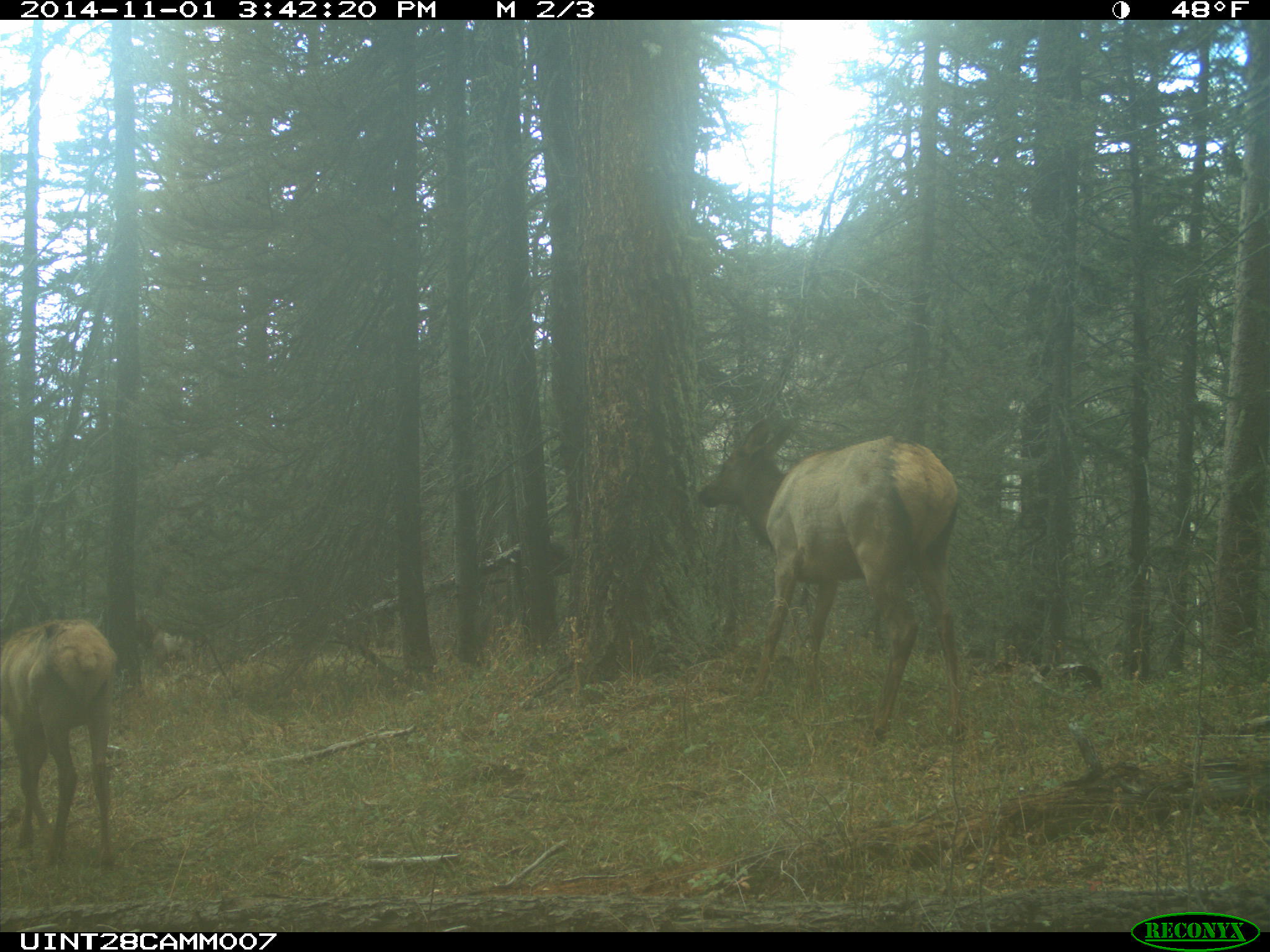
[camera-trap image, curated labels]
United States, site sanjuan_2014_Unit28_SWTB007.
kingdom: Animalia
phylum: Chordata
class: Mammalia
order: Artiodactyla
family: Cervidae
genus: Cervus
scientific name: Cervus elaphus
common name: red deer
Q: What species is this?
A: Cervus elaphus (red deer).